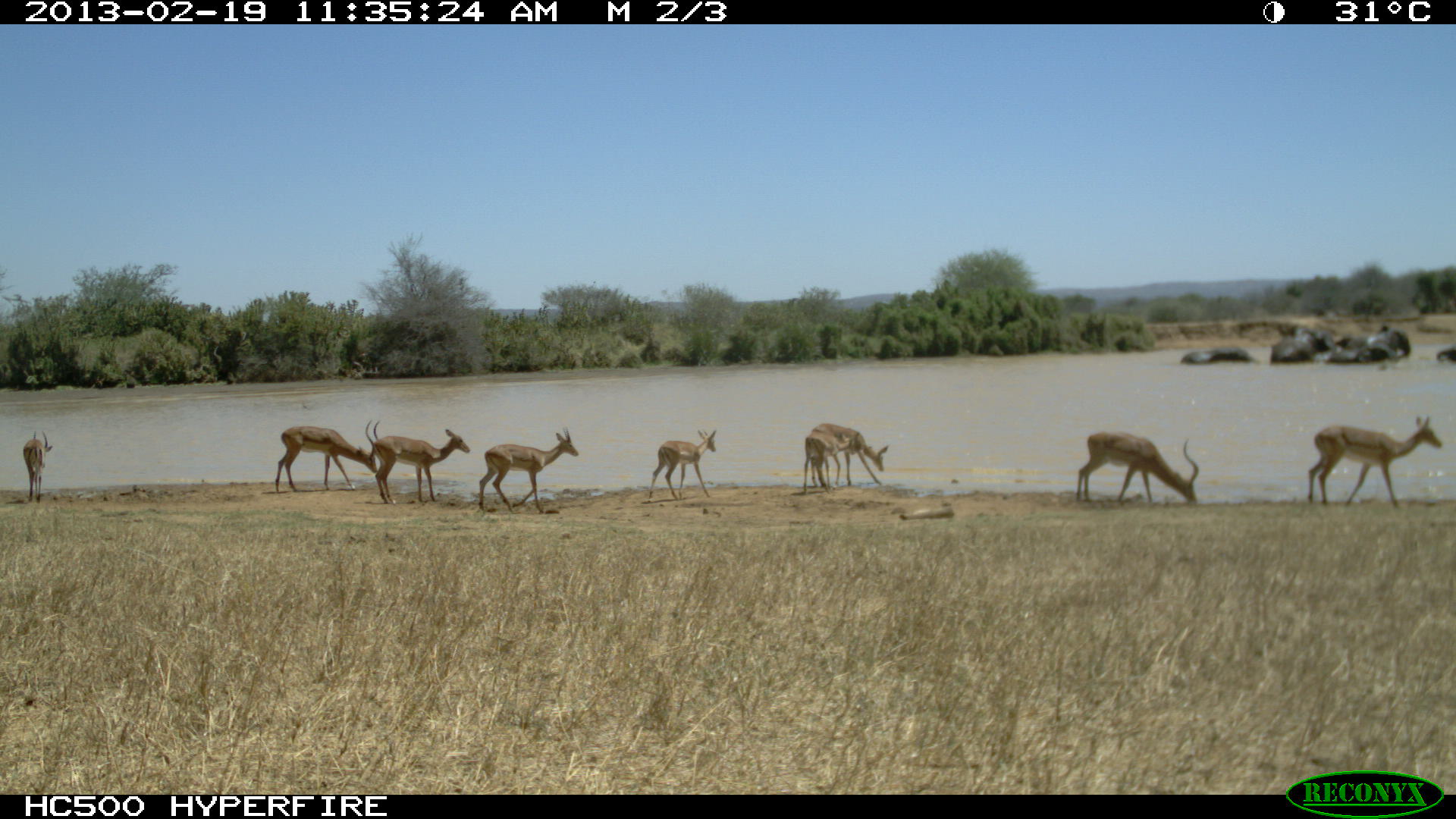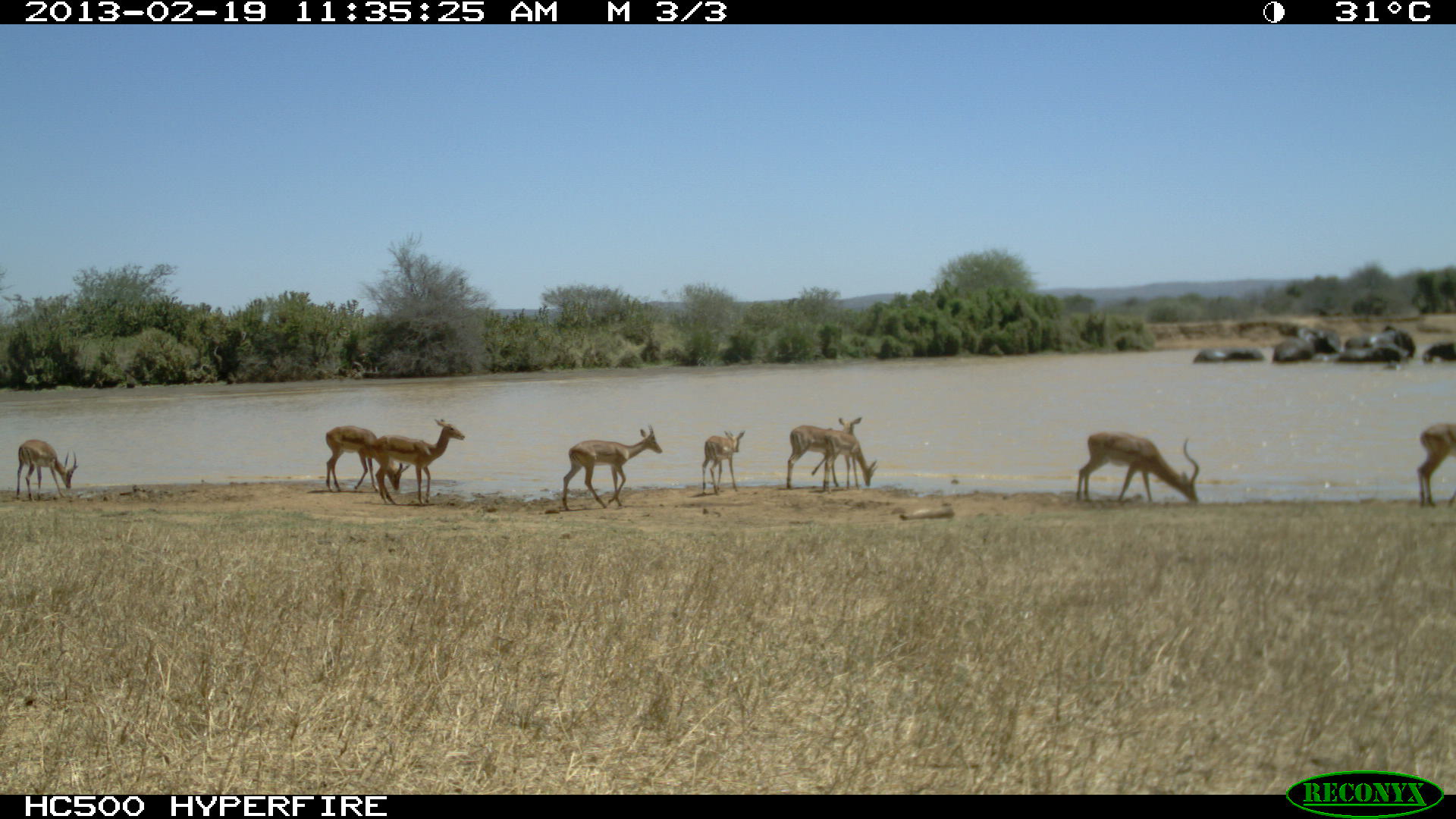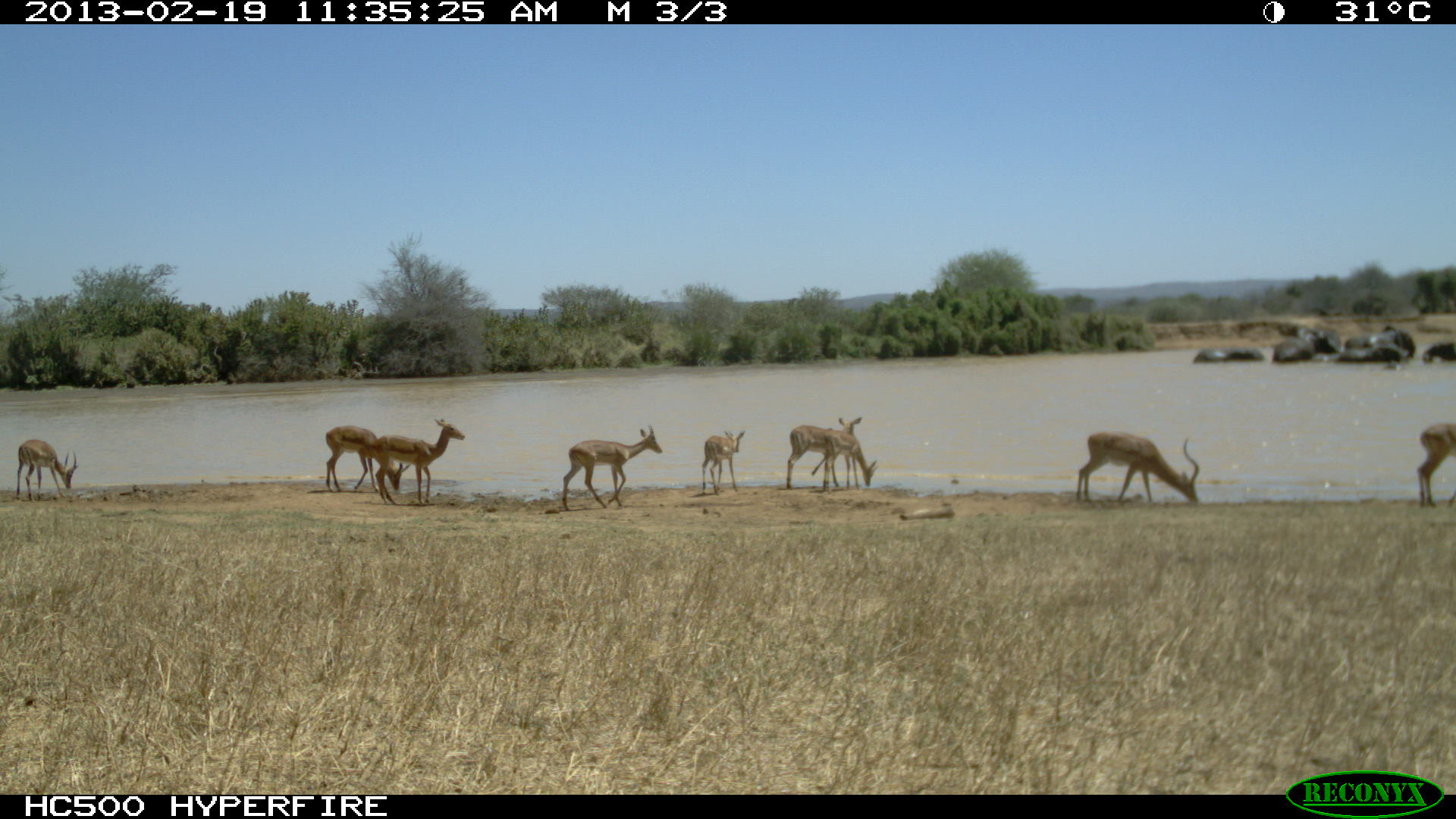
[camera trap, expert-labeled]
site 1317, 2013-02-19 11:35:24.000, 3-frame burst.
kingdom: Animalia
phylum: Chordata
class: Mammalia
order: Artiodactyla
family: Bovidae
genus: Aepyceros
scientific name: Aepyceros melampus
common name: impala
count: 6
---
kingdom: Animalia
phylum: Chordata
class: Mammalia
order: Proboscidea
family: Elephantidae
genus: Loxodonta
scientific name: Loxodonta africana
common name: african bush elephant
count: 8